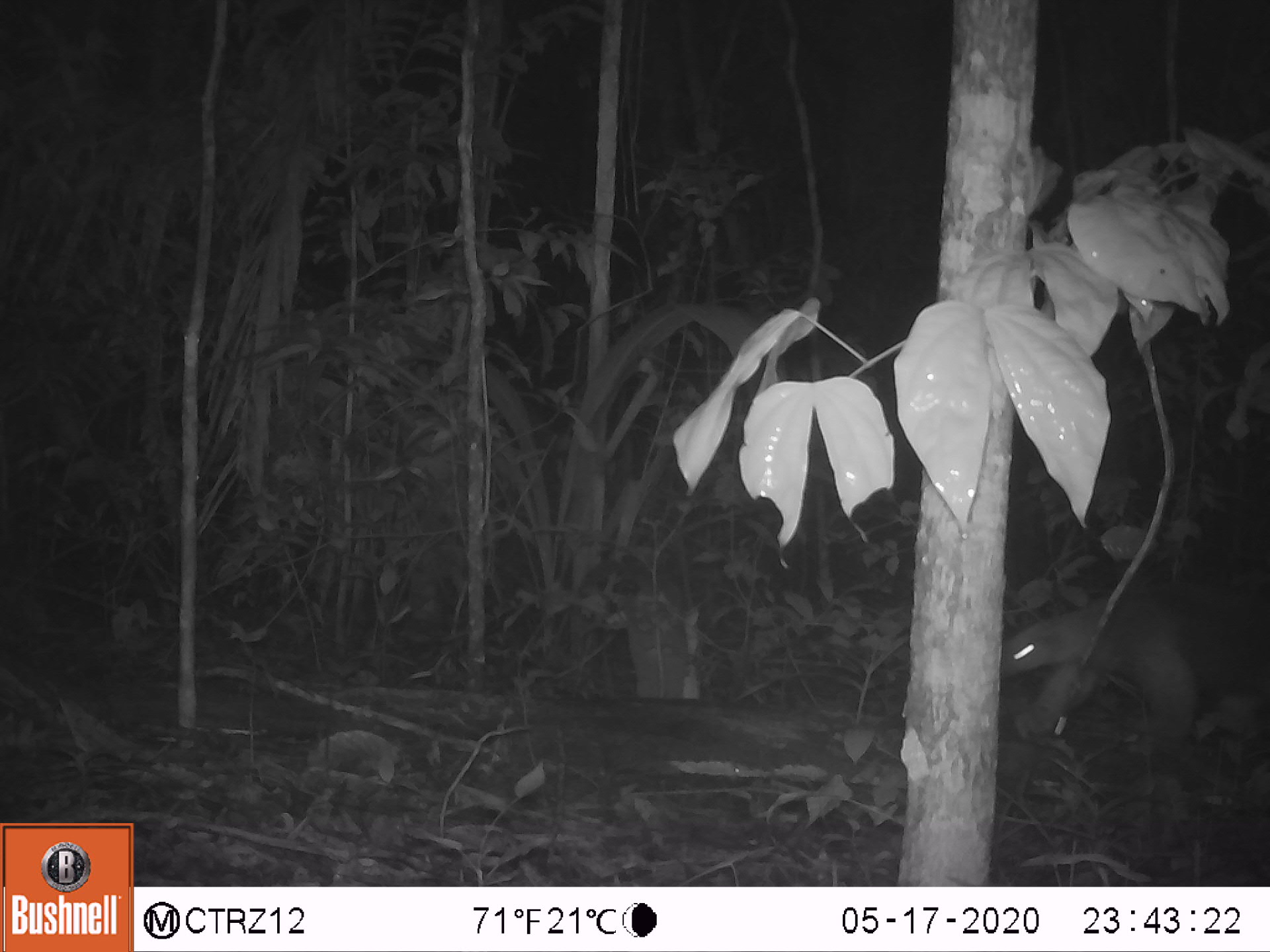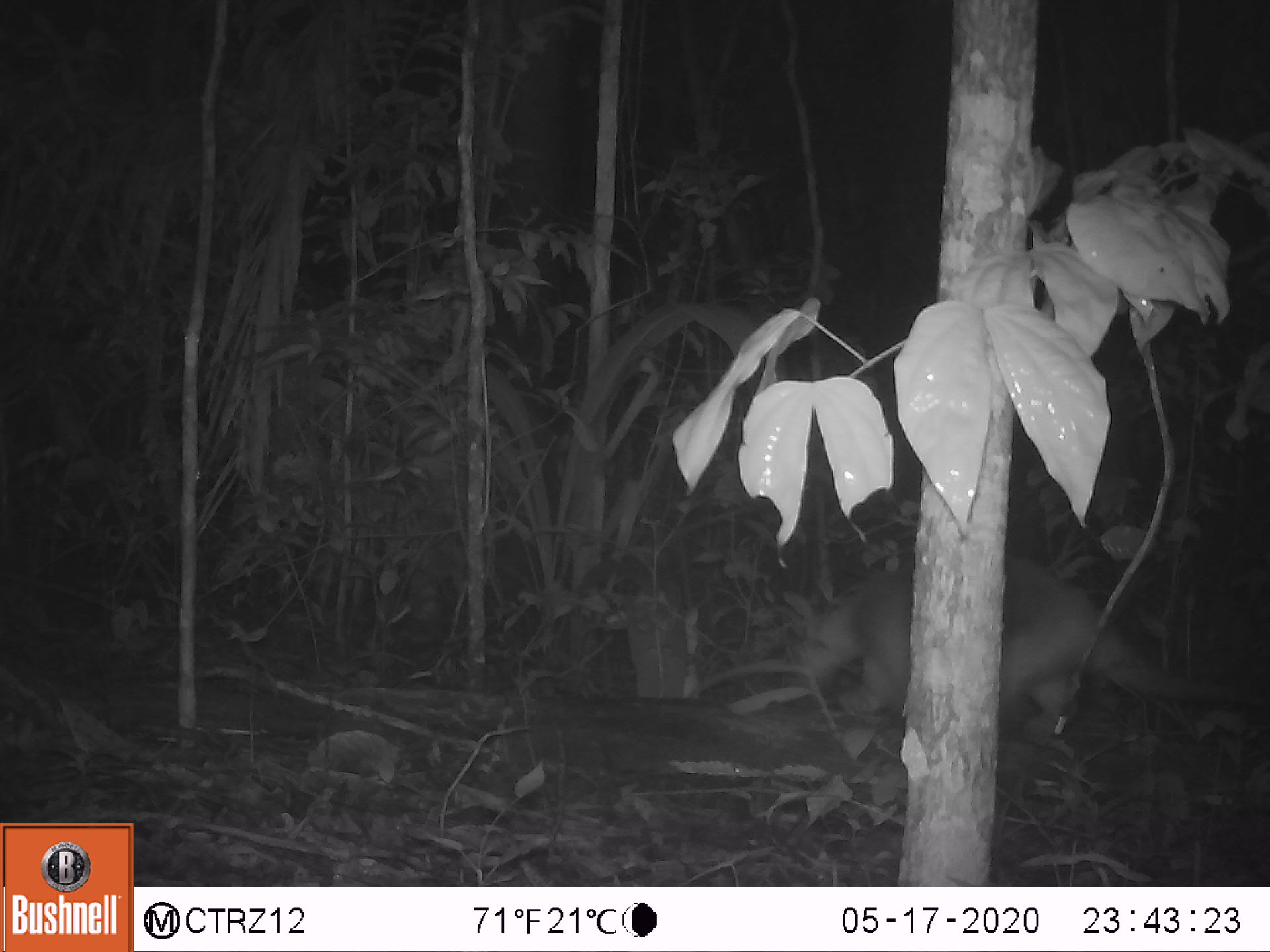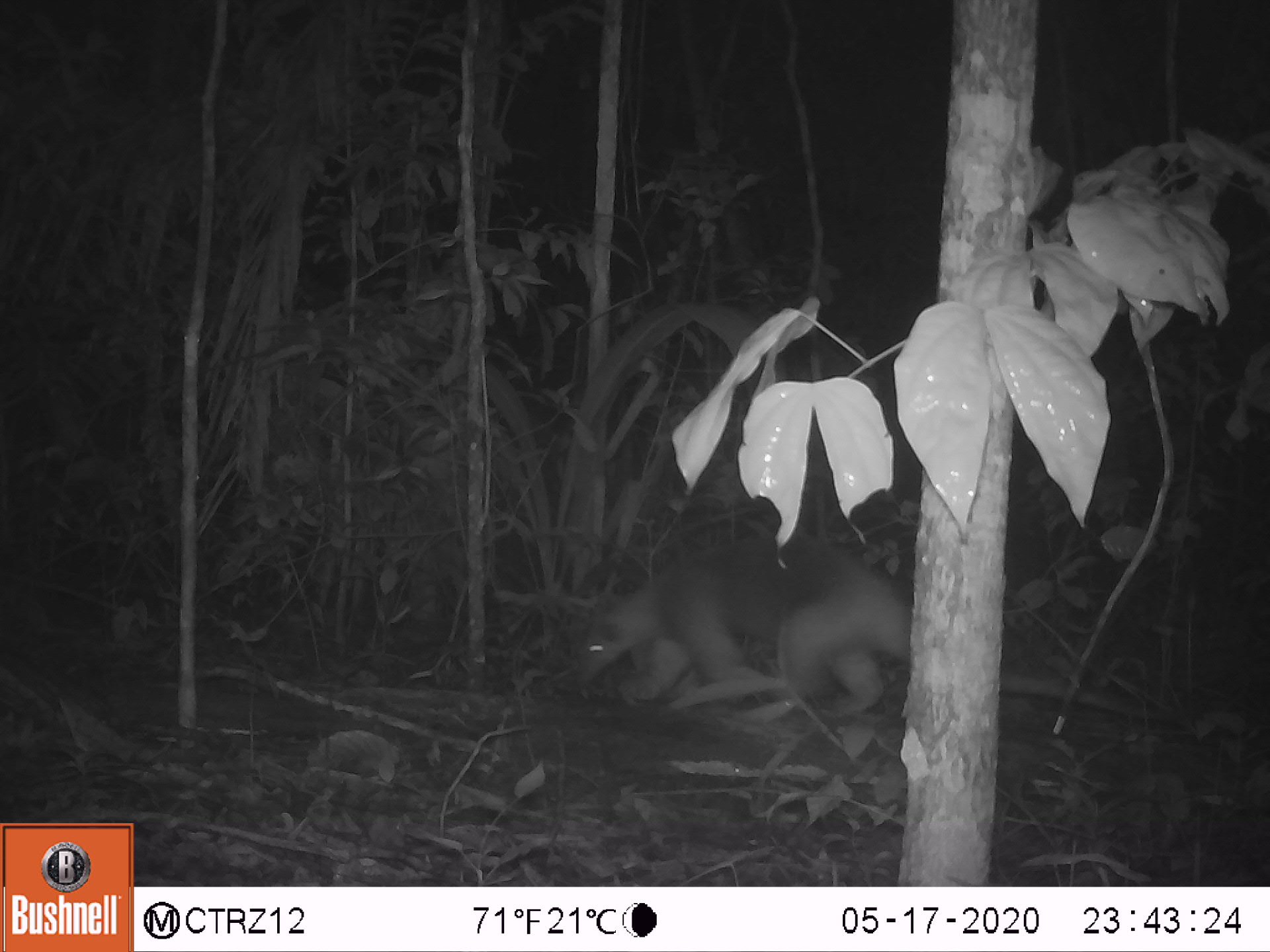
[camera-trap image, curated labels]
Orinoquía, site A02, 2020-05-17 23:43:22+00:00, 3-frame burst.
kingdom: Animalia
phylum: Chordata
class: Mammalia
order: Pilosa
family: Myrmecophagidae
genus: Tamandua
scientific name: Tamandua tetradactyla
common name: southern tamandua